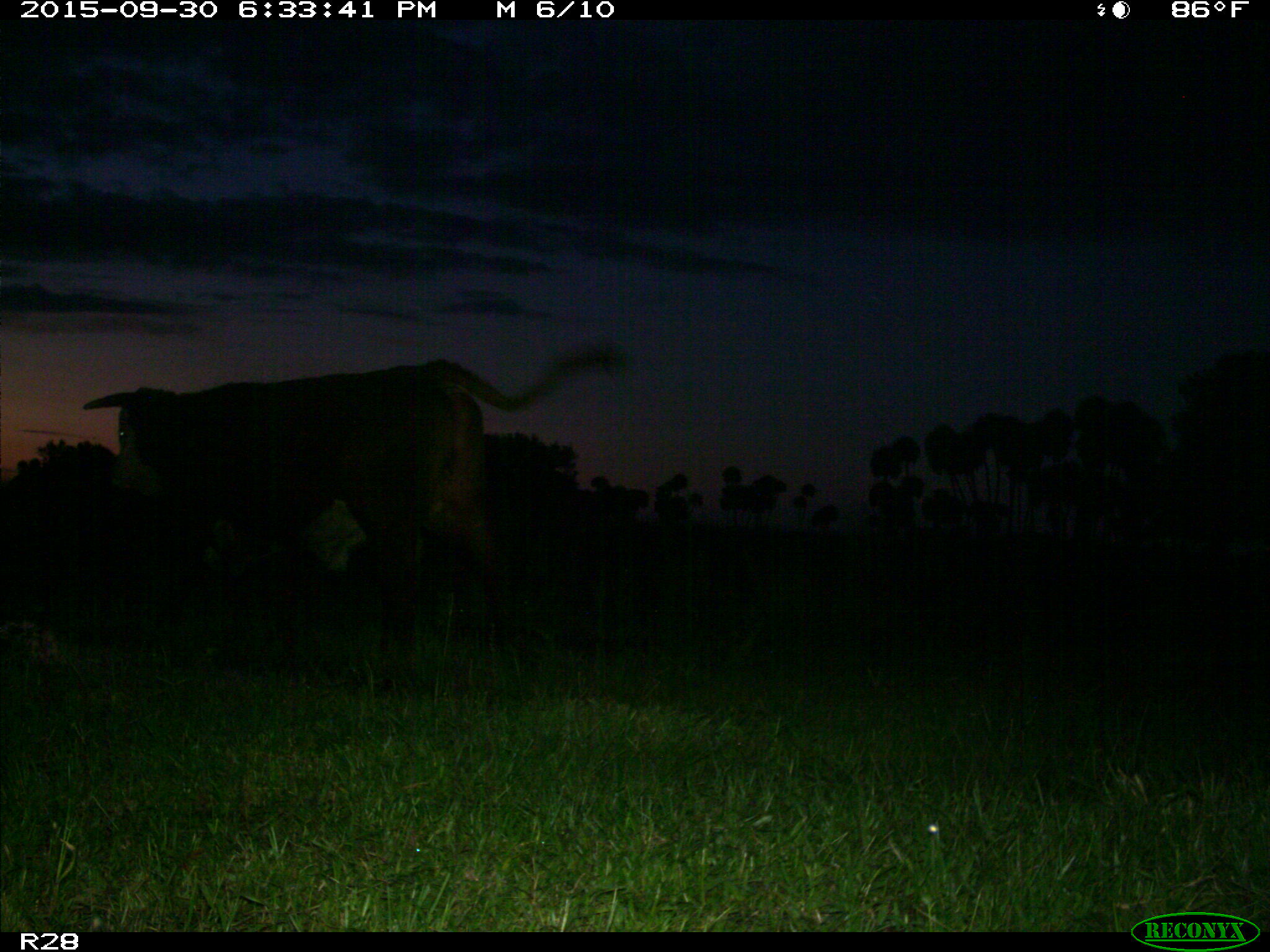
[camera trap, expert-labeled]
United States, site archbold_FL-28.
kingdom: Animalia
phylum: Chordata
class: Mammalia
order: Artiodactyla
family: Bovidae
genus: Bos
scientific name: Bos taurus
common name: domestic cow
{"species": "Bos taurus (domestic cow)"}